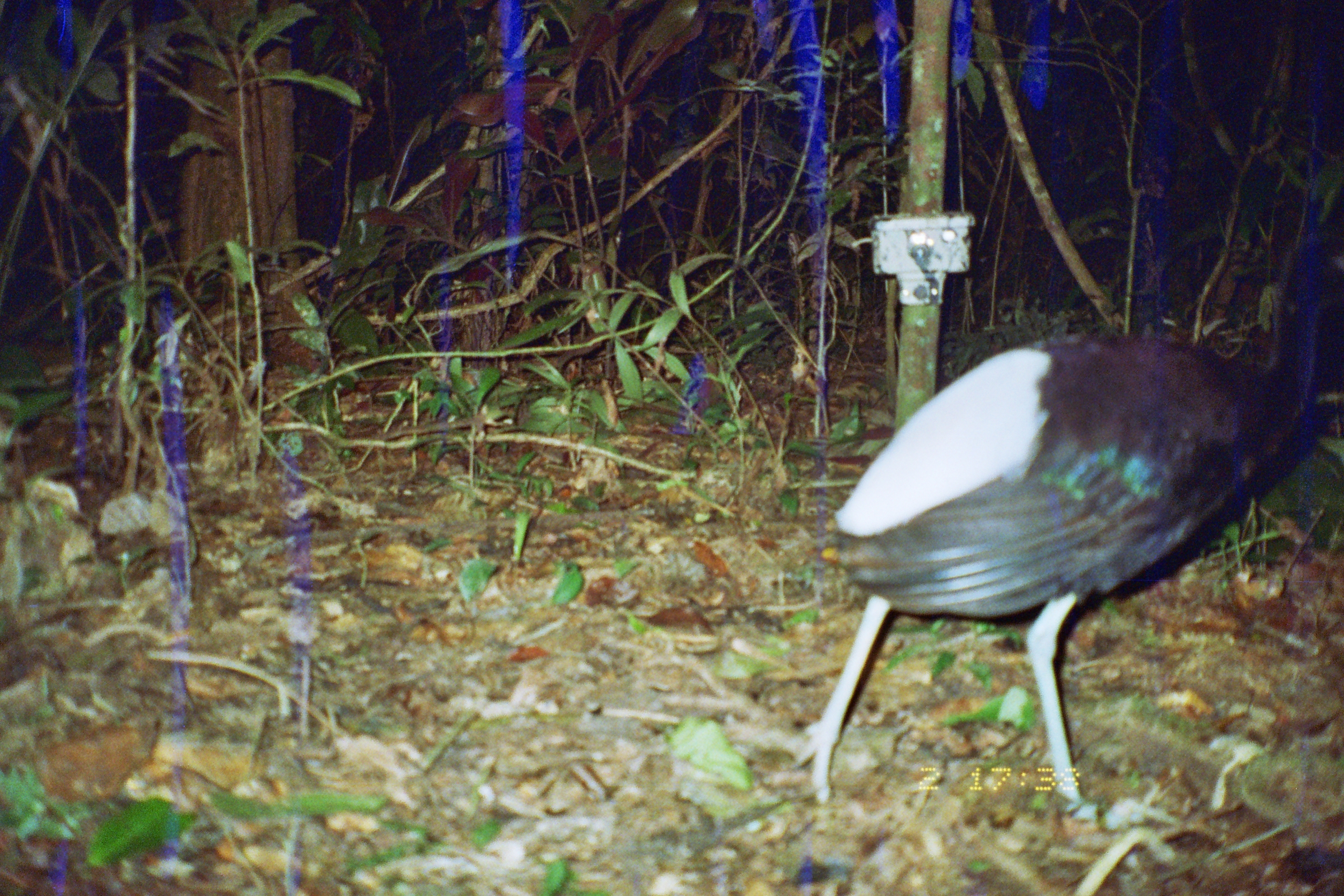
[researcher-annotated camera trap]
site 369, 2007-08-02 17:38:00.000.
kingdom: Animalia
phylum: Chordata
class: Aves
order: Gruiformes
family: Psophiidae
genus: Psophia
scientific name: Psophia leucoptera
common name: pale-winged trumpeter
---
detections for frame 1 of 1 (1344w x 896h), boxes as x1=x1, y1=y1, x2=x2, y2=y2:
psophia leucoptera: x1=783, y1=227, x2=1344, y2=809